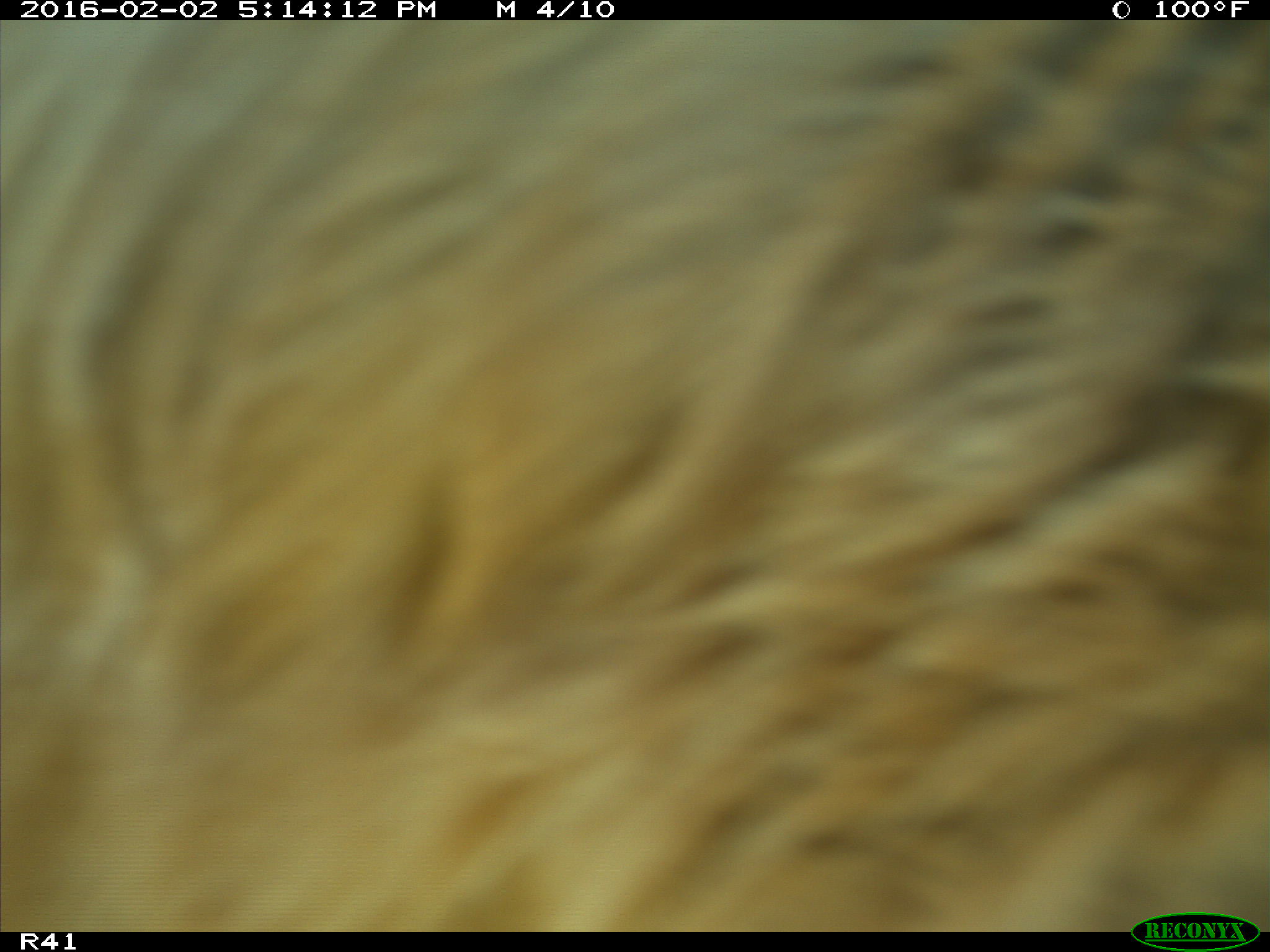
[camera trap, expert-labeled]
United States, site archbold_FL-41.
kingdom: Animalia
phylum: Chordata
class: Mammalia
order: Artiodactyla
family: Bovidae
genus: Bos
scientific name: Bos taurus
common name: domestic cow